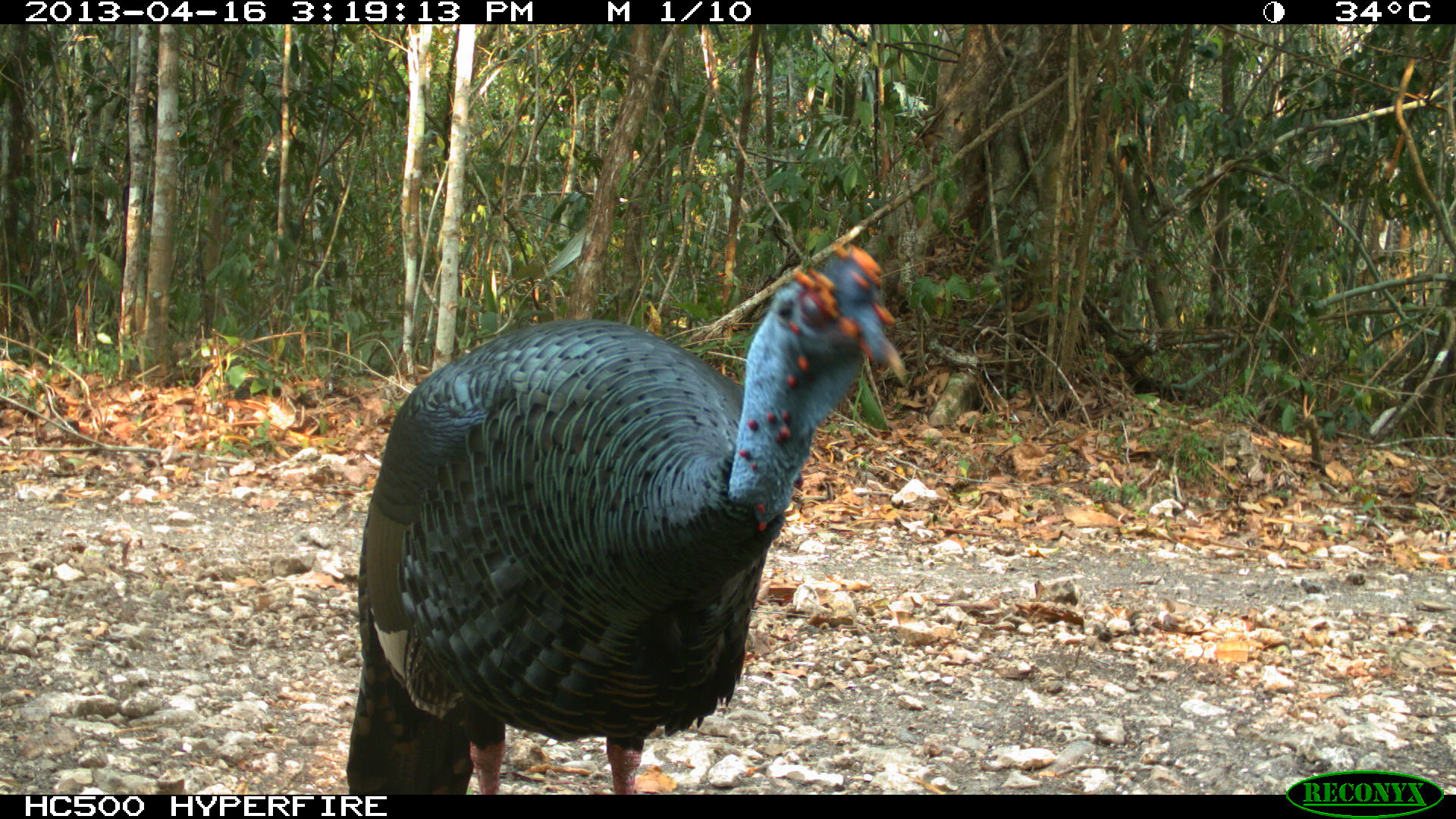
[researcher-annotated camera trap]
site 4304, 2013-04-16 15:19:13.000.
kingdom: Animalia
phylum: Chordata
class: Aves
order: Galliformes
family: Phasianidae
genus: Meleagris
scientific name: Meleagris ocellata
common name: ocellated turkey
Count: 1.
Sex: male.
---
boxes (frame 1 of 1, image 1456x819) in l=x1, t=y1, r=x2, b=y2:
meleagris ocellata: l=343, t=235, r=908, b=791